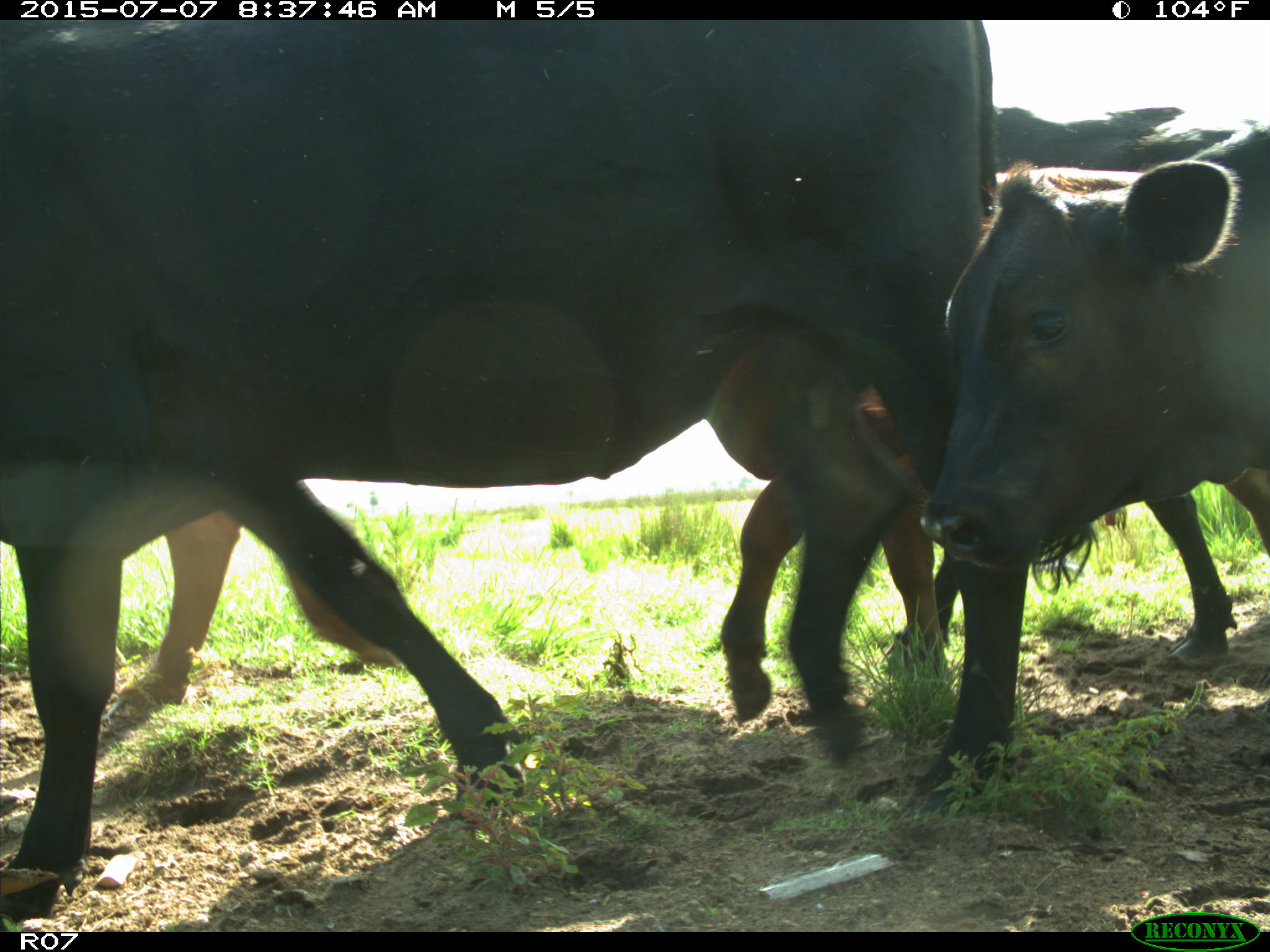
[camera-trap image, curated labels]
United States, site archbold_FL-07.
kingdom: Animalia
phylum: Chordata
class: Mammalia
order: Artiodactyla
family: Bovidae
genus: Bos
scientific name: Bos taurus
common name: domestic cow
Bos taurus (domestic cow).